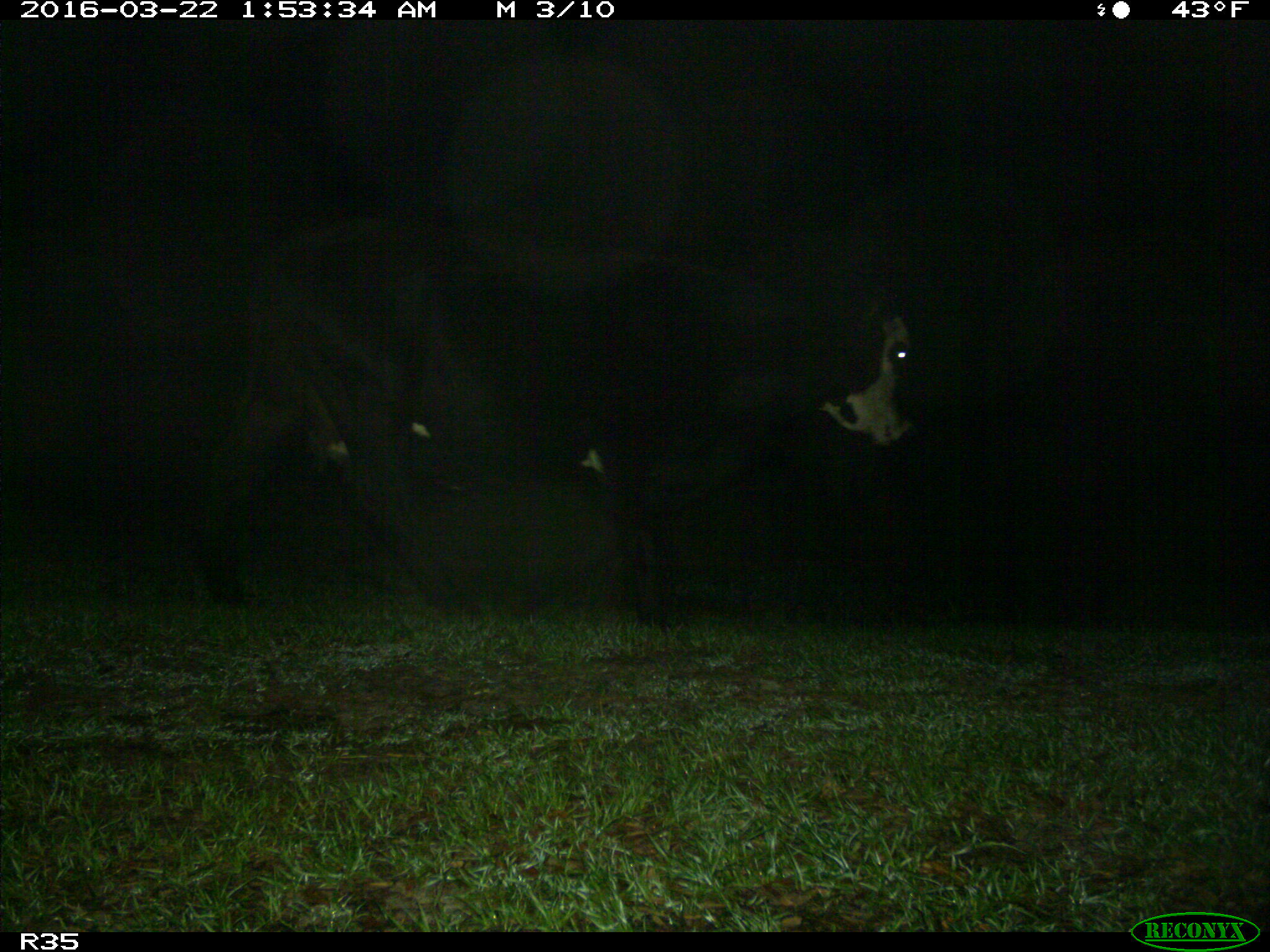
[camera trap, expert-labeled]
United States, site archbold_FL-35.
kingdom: Animalia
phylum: Chordata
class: Mammalia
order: Artiodactyla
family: Bovidae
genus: Bos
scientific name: Bos taurus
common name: domestic cow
Bos taurus (domestic cow).